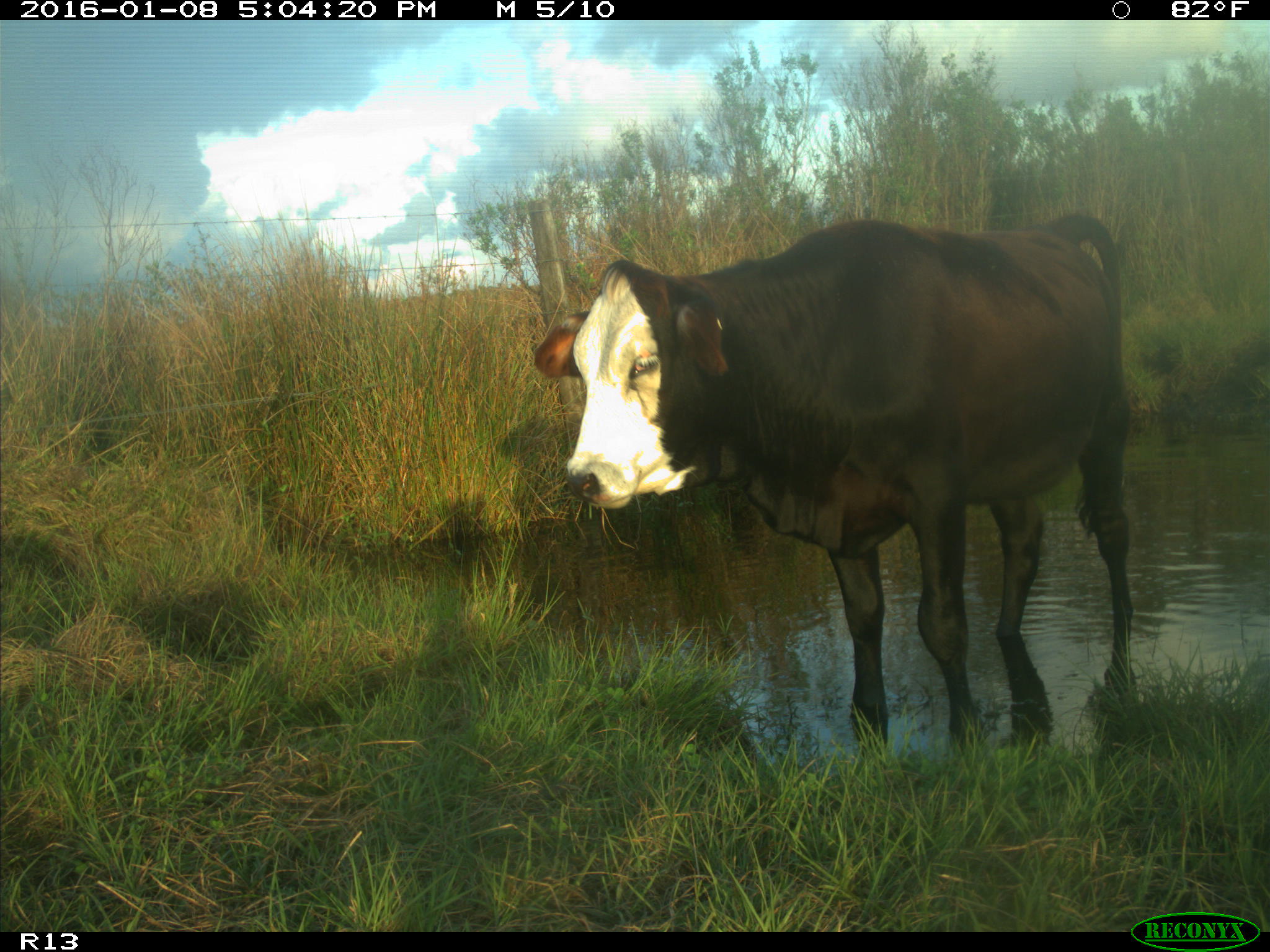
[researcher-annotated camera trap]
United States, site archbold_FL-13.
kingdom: Animalia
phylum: Chordata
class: Mammalia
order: Artiodactyla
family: Bovidae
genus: Bos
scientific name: Bos taurus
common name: domestic cow